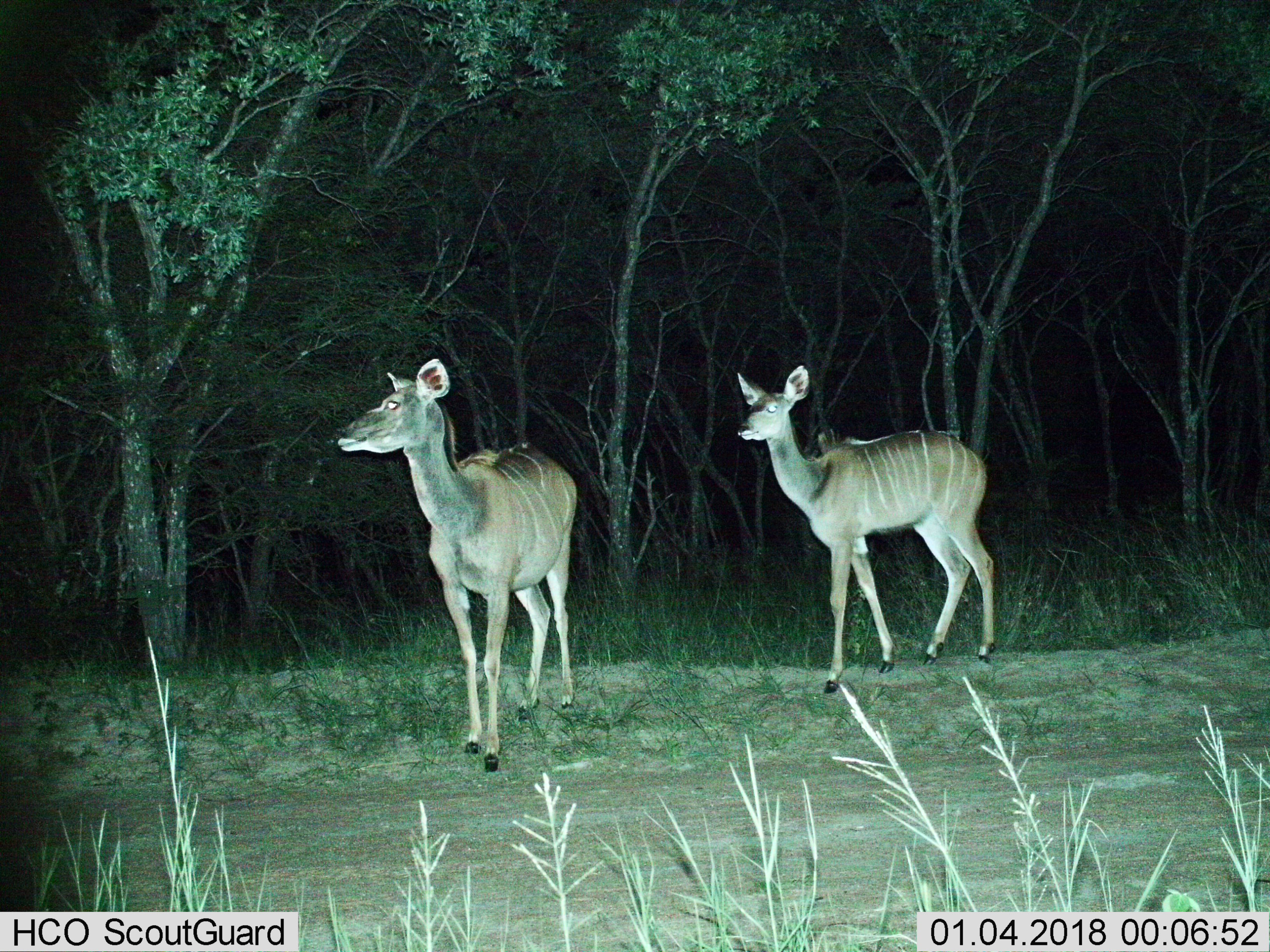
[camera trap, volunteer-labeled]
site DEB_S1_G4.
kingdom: Animalia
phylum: Chordata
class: Mammalia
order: Artiodactyla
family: Bovidae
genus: Tragelaphus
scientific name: Tragelaphus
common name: kudu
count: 2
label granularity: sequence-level